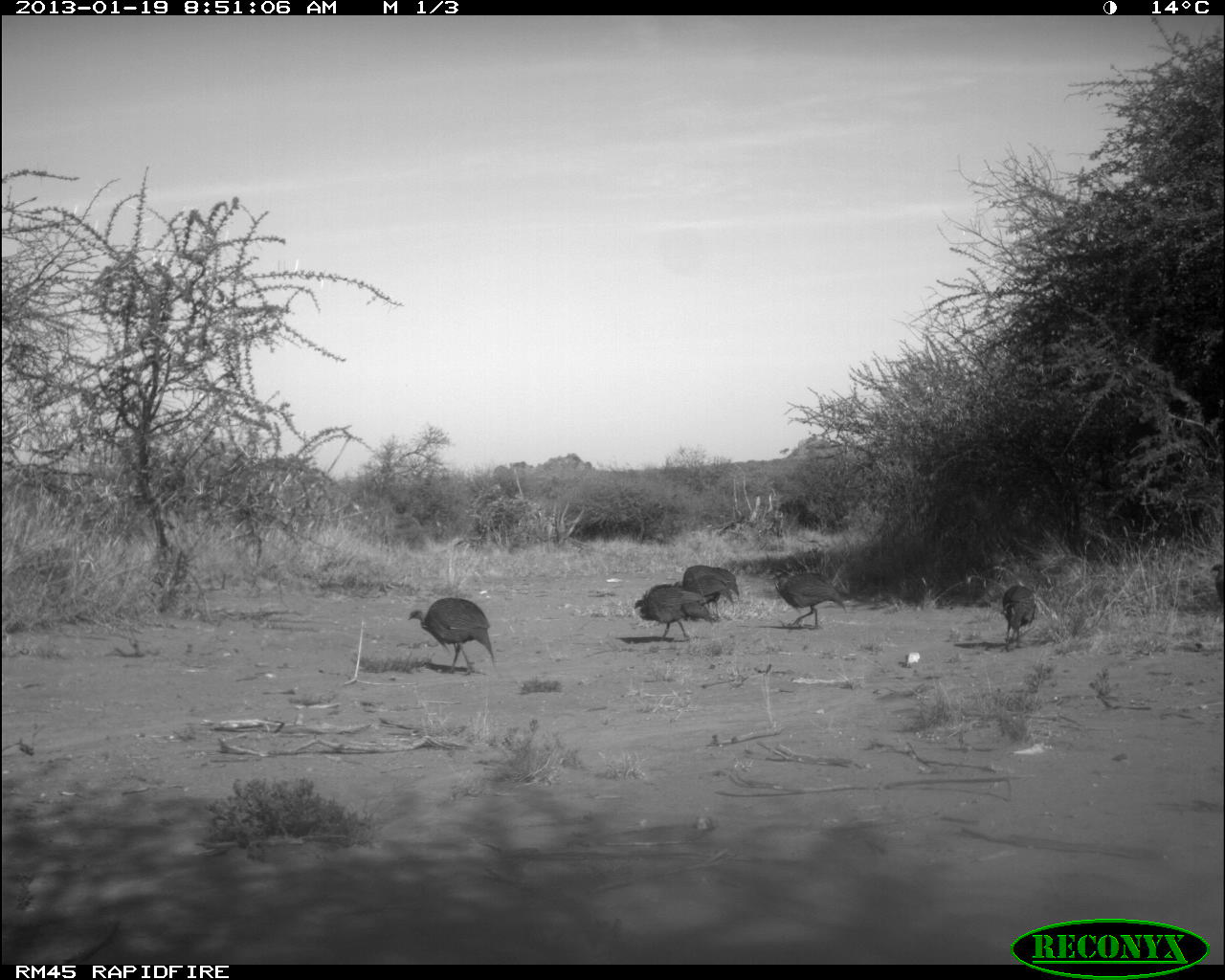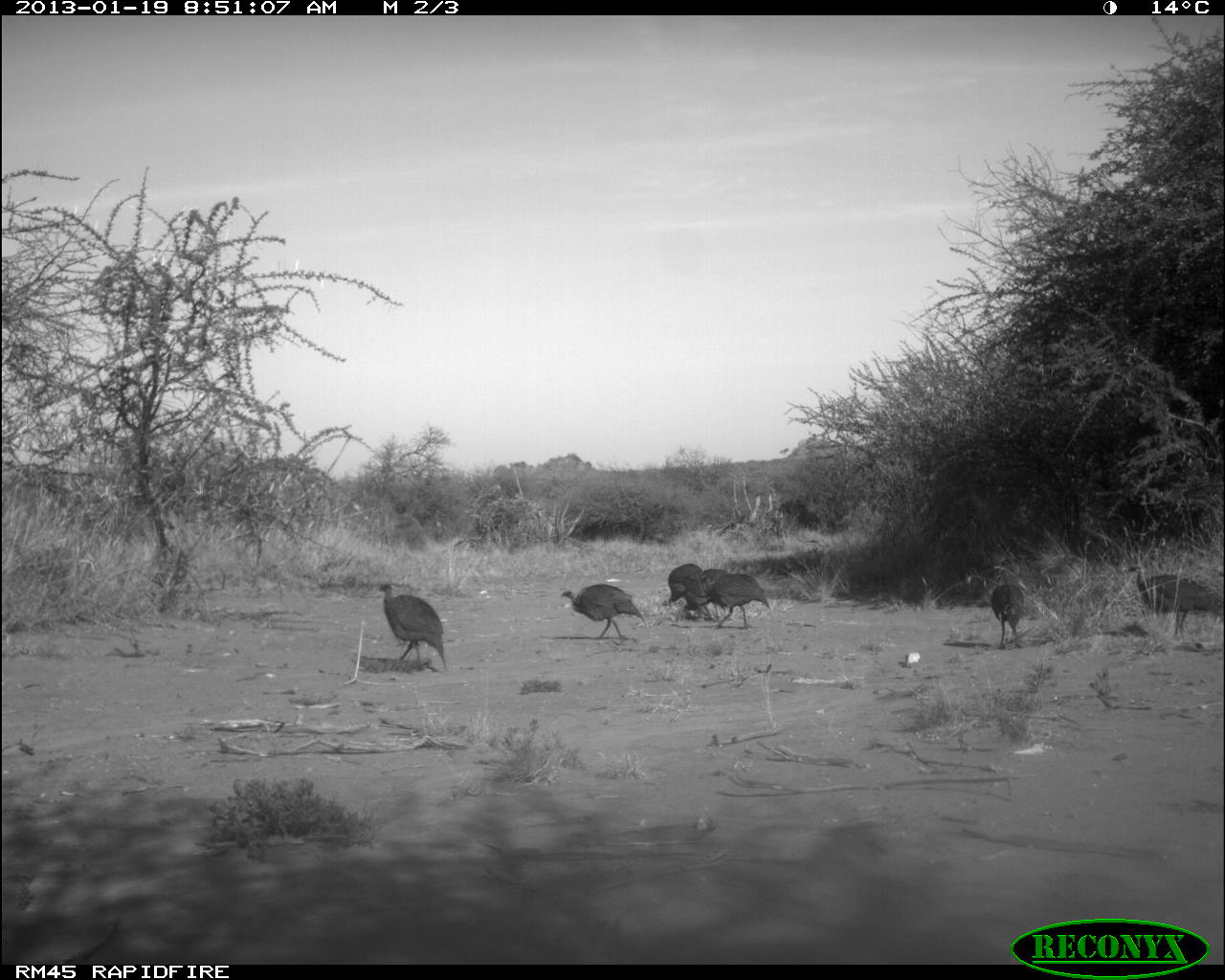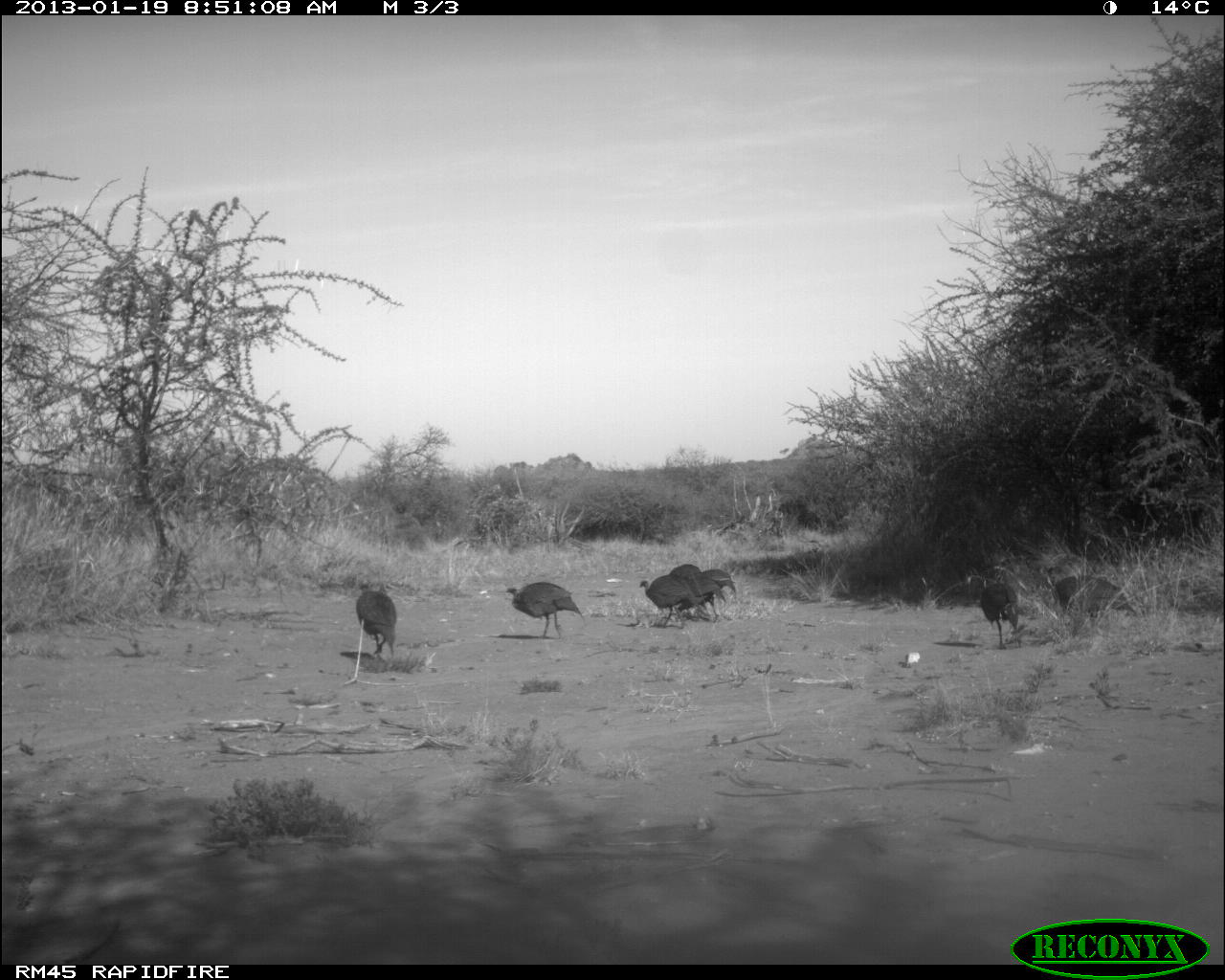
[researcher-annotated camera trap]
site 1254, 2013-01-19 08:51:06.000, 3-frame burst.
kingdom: Animalia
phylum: Chordata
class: Aves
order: Galliformes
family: Numididae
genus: Acryllium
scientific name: Acryllium vulturinum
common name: vulturine guineafowl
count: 8